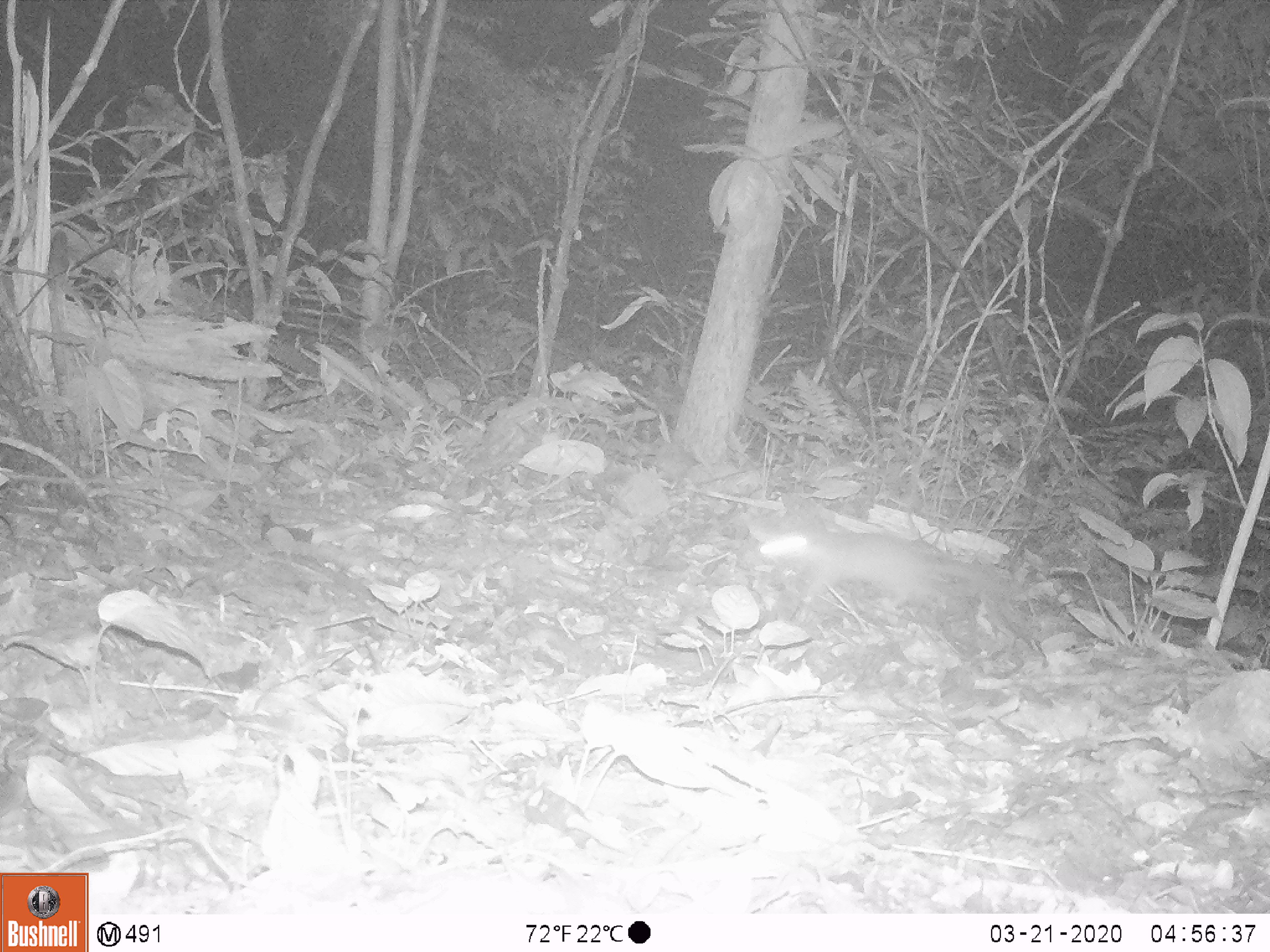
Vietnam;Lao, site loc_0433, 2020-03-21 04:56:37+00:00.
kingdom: Animalia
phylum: Chordata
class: Mammalia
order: Carnivora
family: Mustelidae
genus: Melogale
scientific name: Melogale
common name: ferret badger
Ferret badger (Melogale). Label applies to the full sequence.